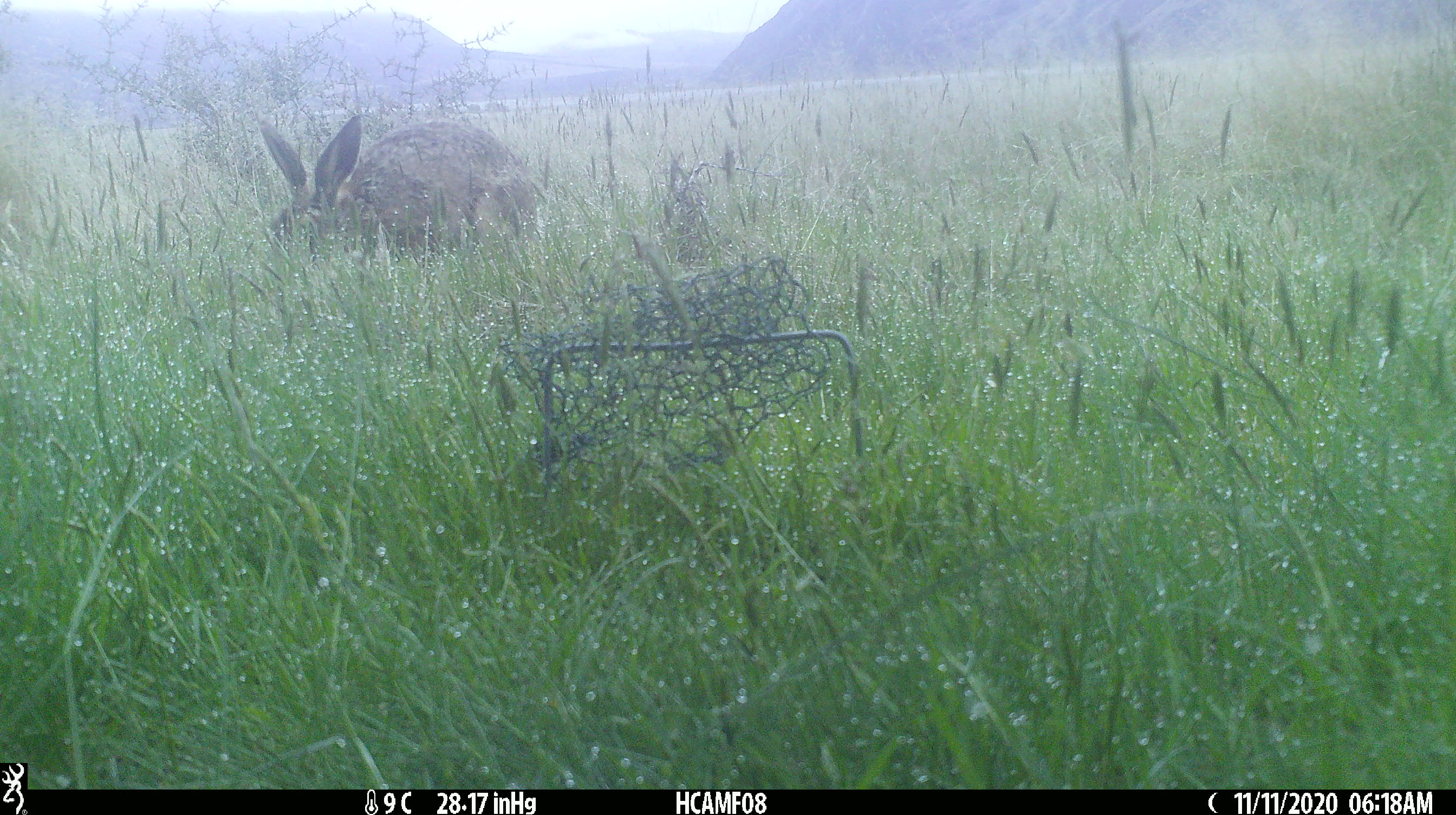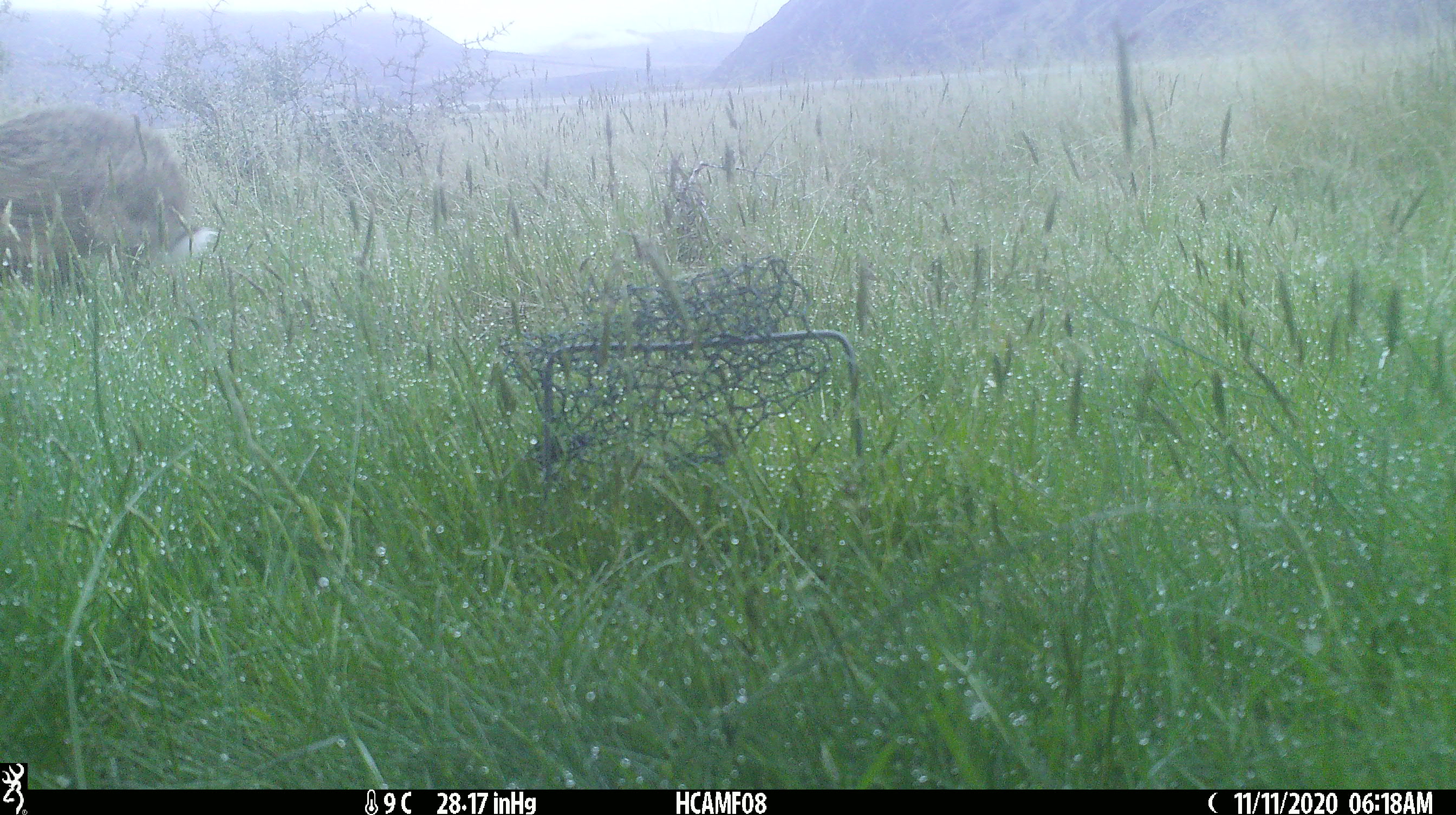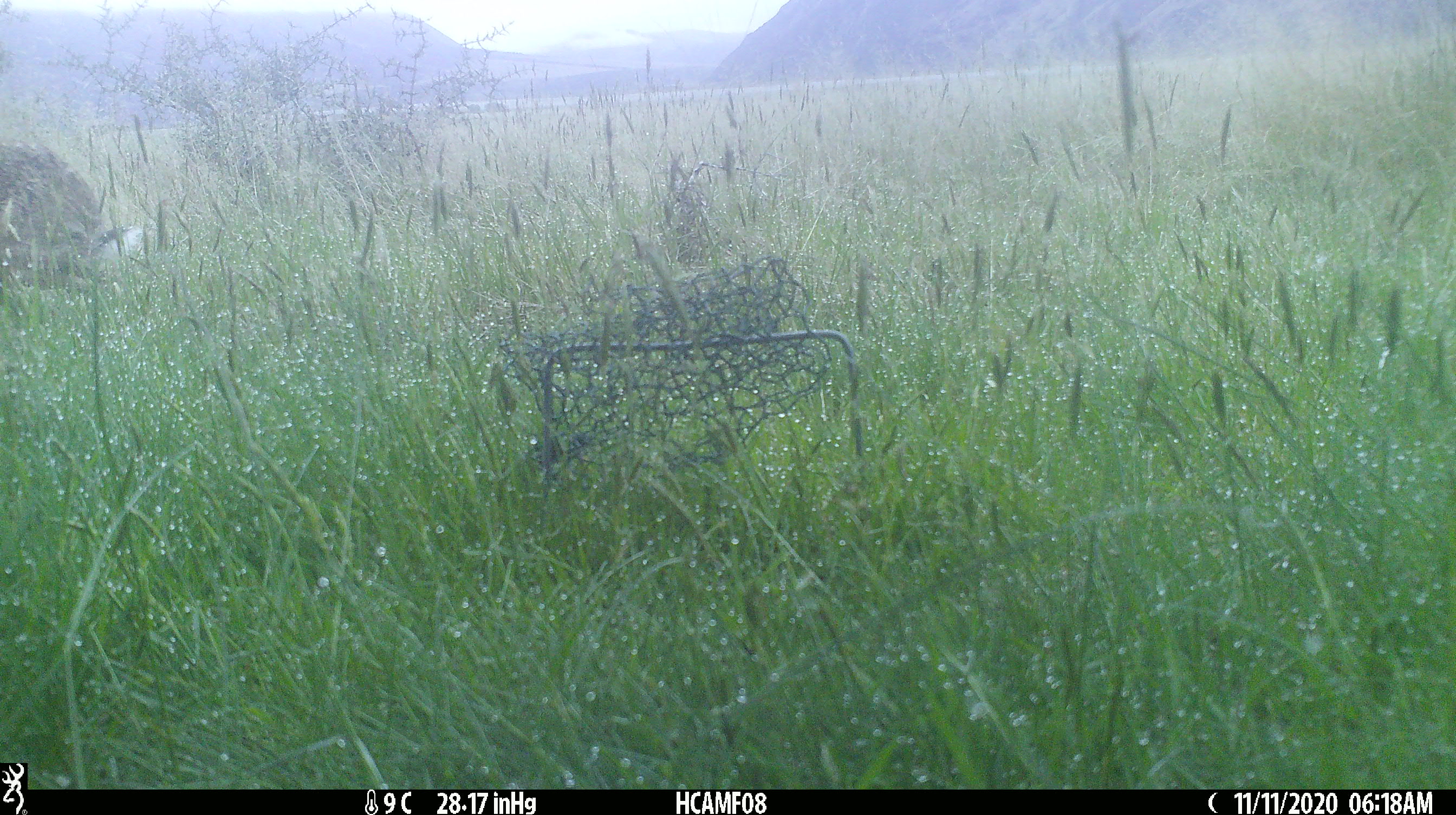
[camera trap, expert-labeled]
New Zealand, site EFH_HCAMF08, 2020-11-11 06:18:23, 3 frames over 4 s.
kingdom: Animalia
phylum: Chordata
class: Mammalia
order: Lagomorpha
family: Leporidae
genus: Lepus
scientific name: Lepus europaeus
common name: brown hare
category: hare